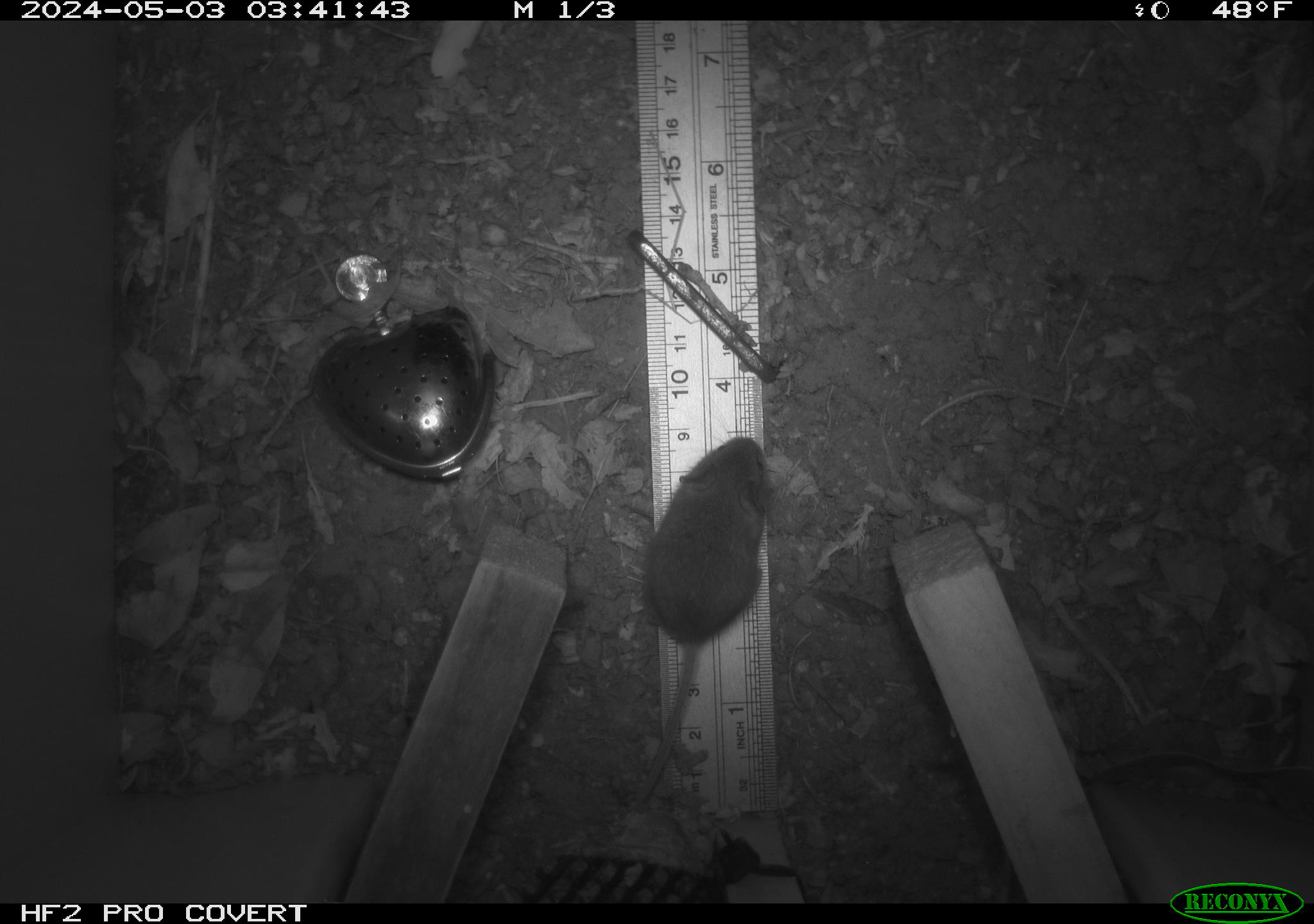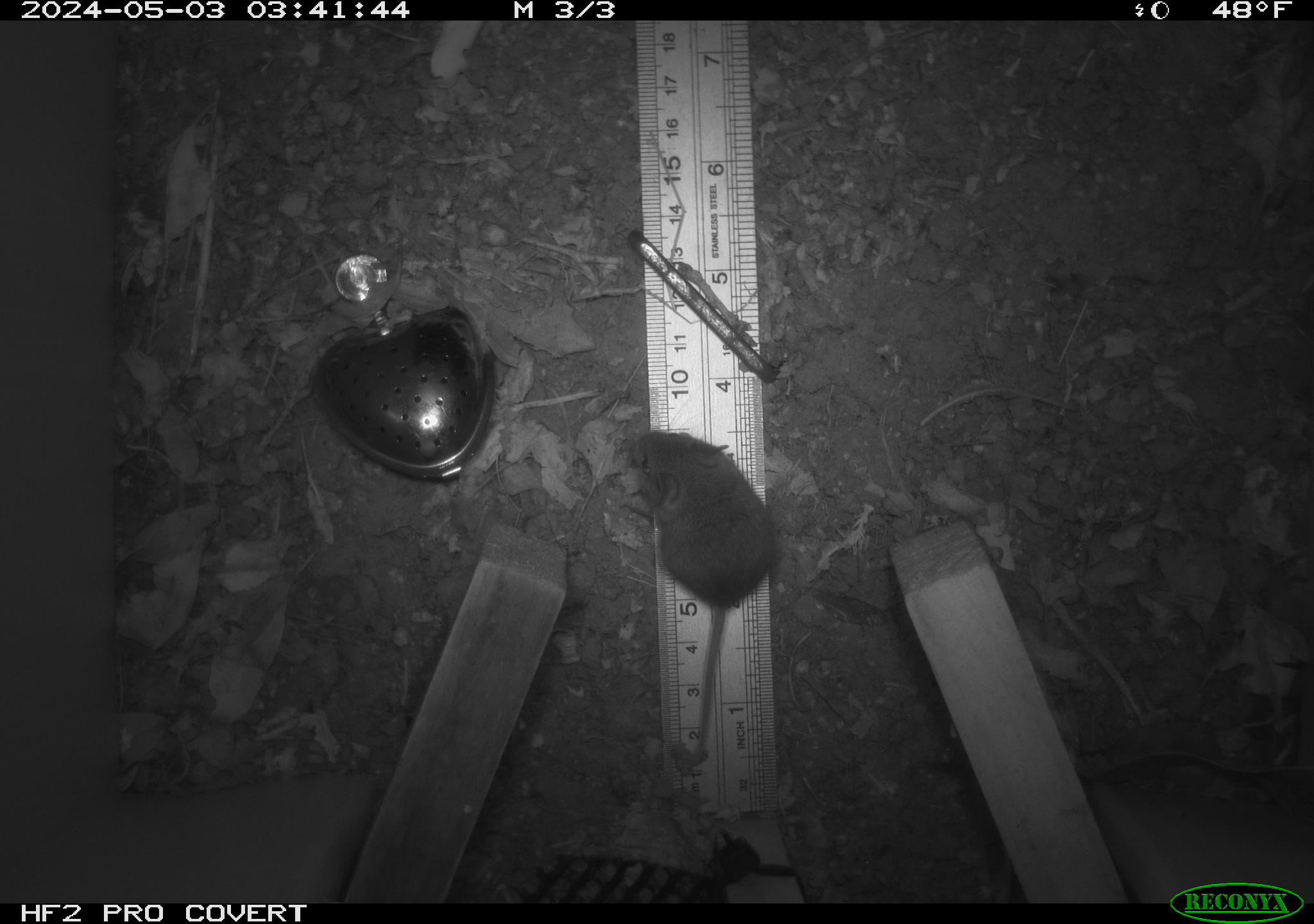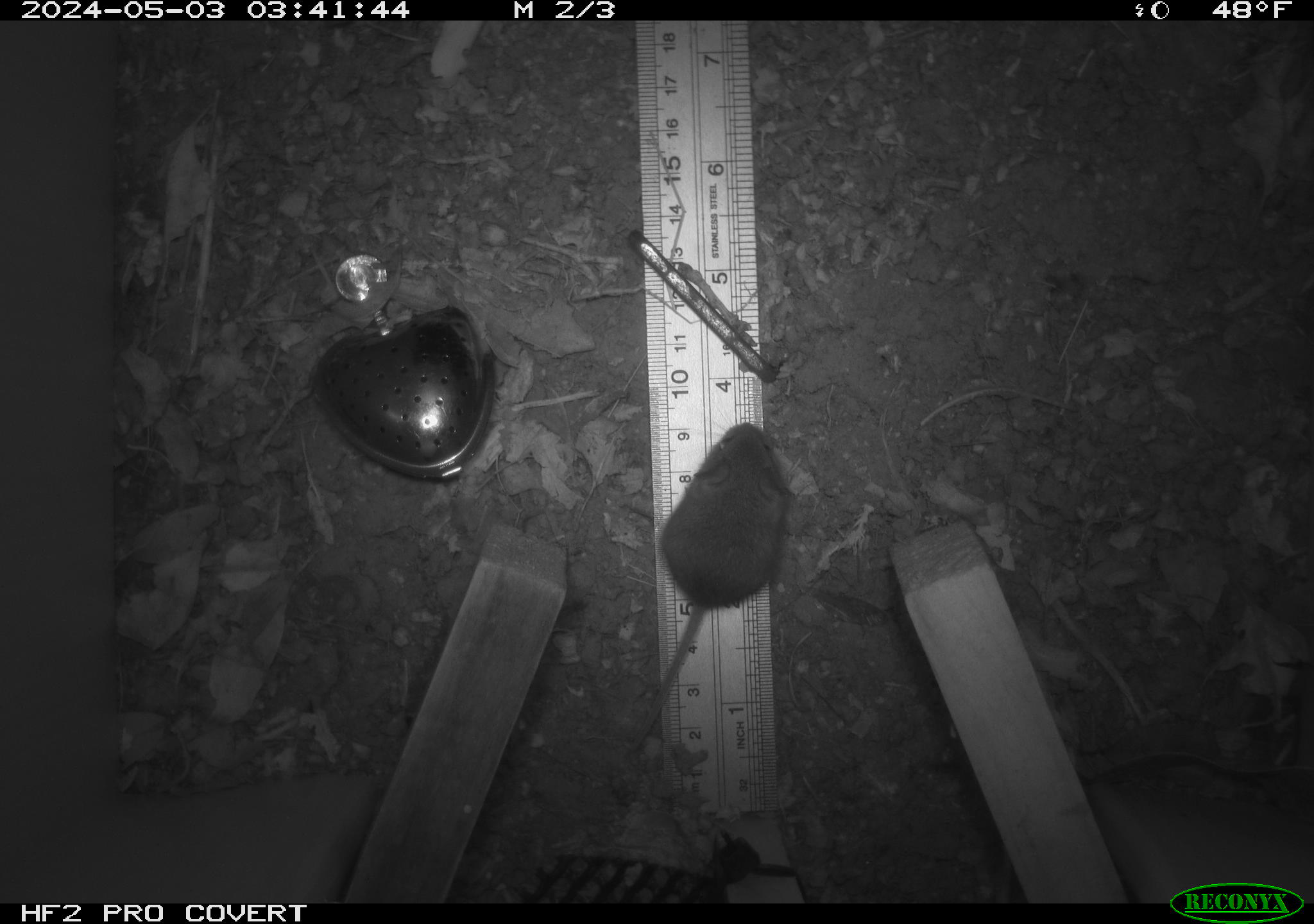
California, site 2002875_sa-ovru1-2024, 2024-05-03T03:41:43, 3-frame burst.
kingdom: Animalia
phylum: Chordata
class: Mammalia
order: Rodentia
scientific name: Rodentia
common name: mouse species